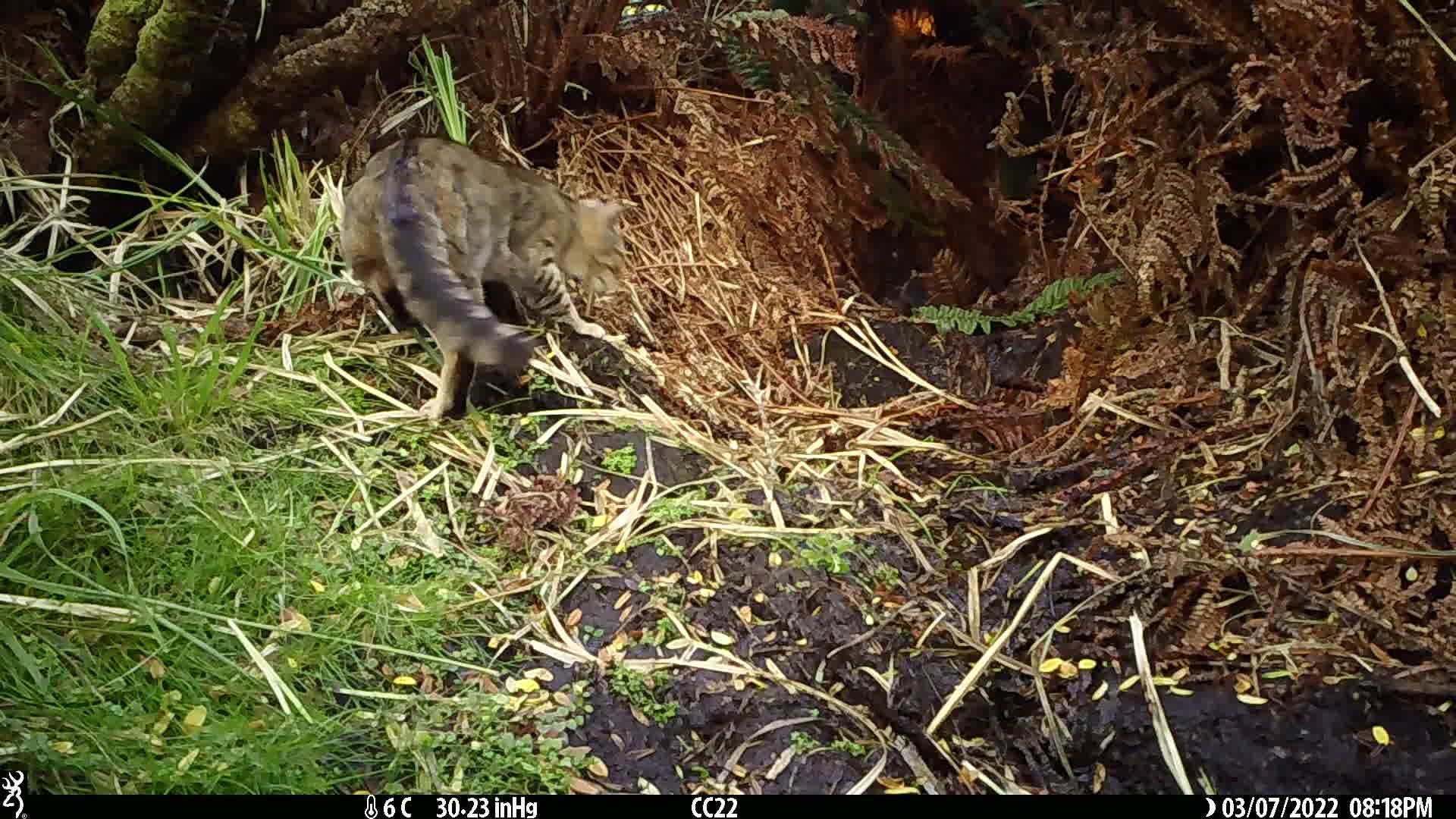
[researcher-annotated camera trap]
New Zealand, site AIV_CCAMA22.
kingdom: Animalia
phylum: Chordata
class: Mammalia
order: Carnivora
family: Felidae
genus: Felis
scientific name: Felis catus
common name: domestic cat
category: cat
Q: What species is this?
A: Cat (domestic cat) (Felis catus).